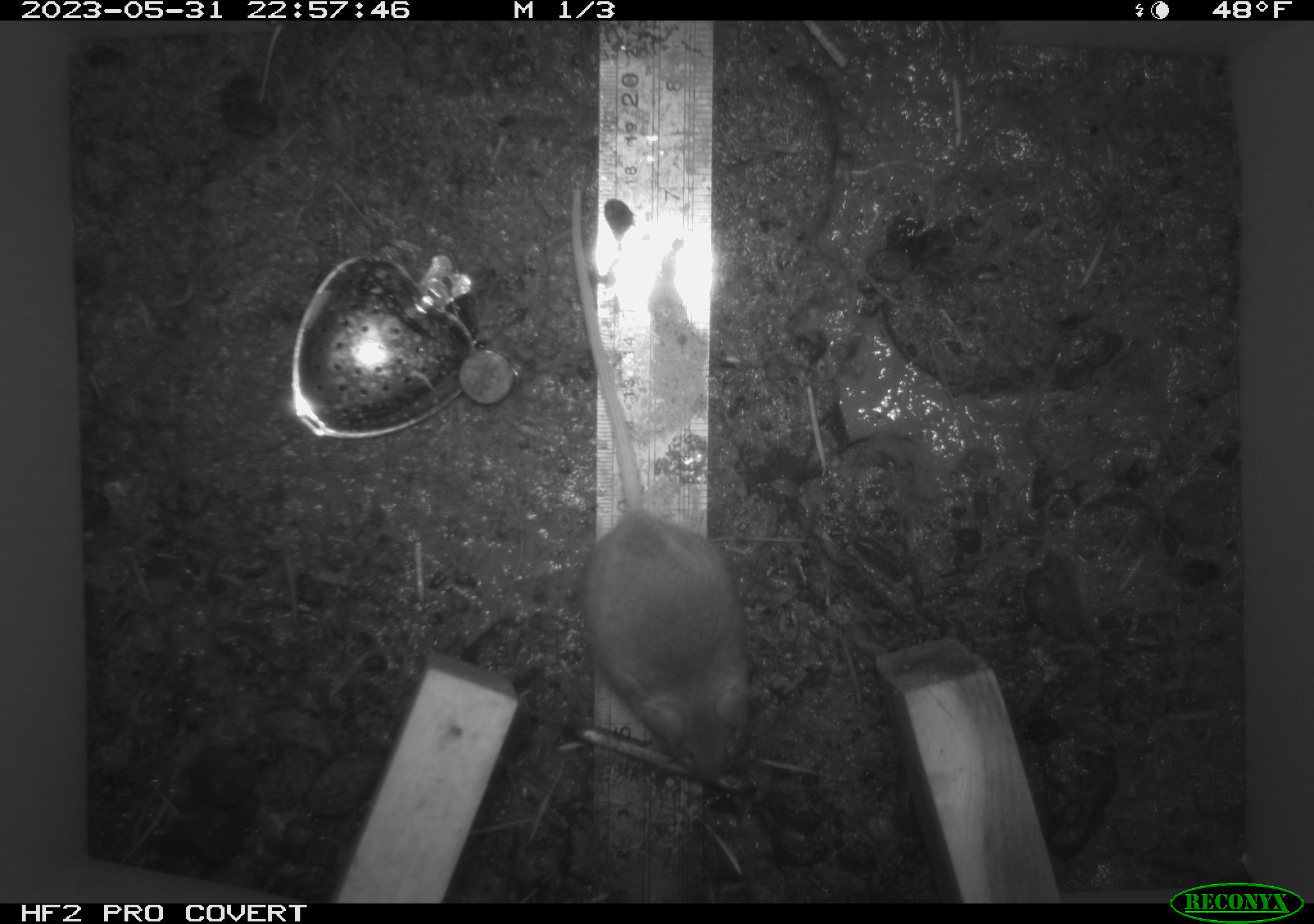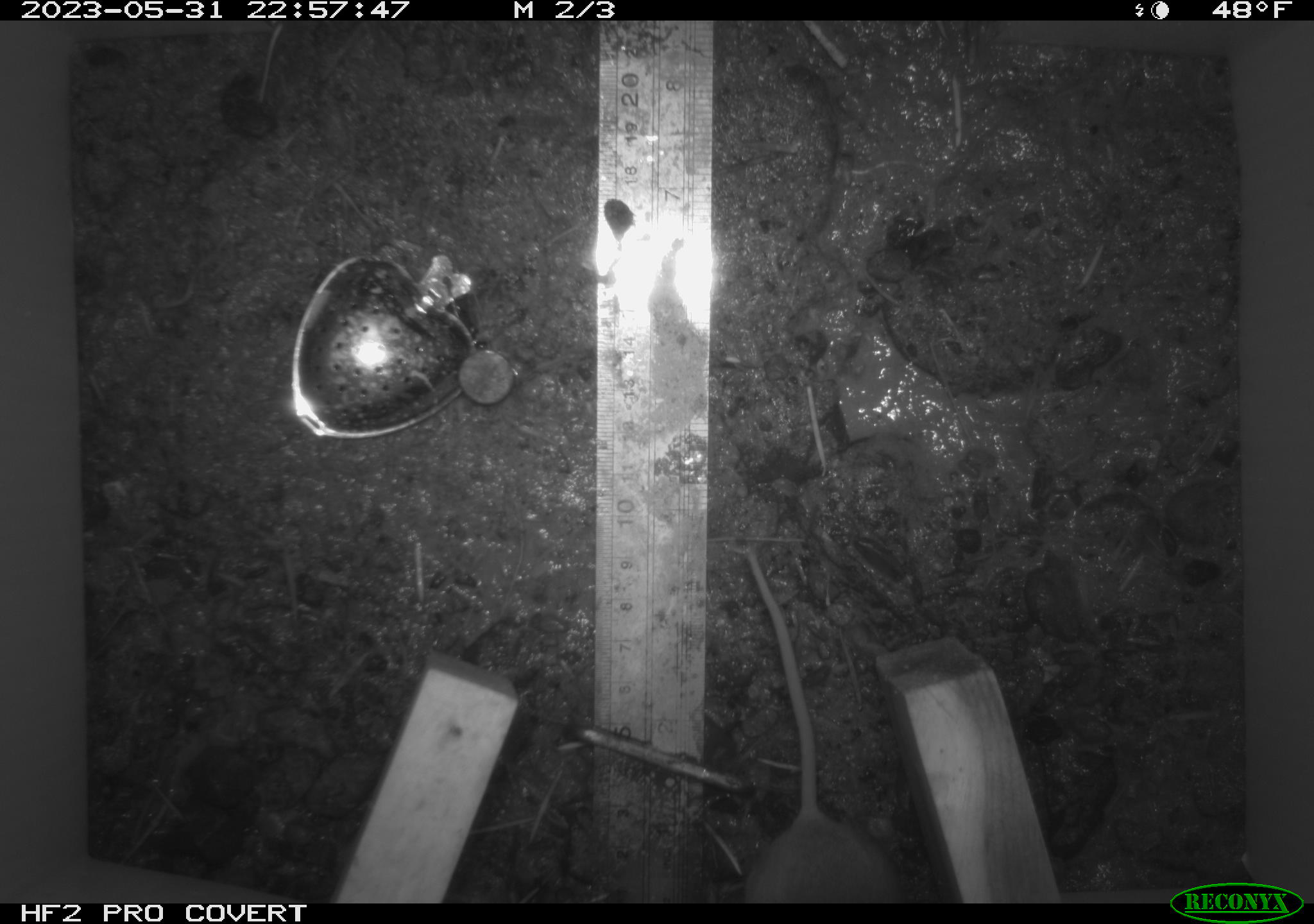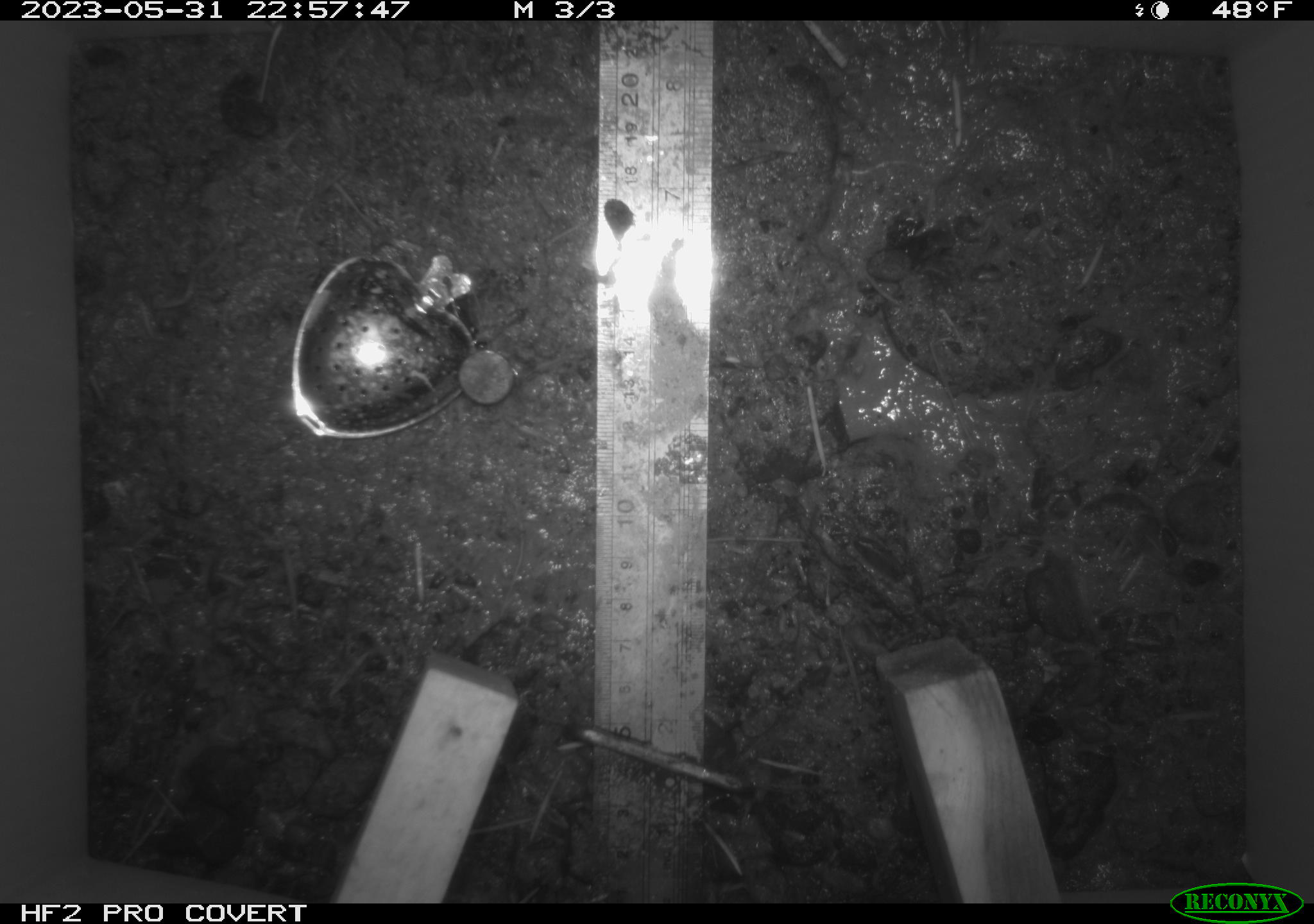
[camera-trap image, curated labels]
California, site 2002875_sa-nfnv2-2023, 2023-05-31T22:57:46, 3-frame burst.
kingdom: Animalia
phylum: Chordata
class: Mammalia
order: Rodentia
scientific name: Rodentia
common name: mouse species